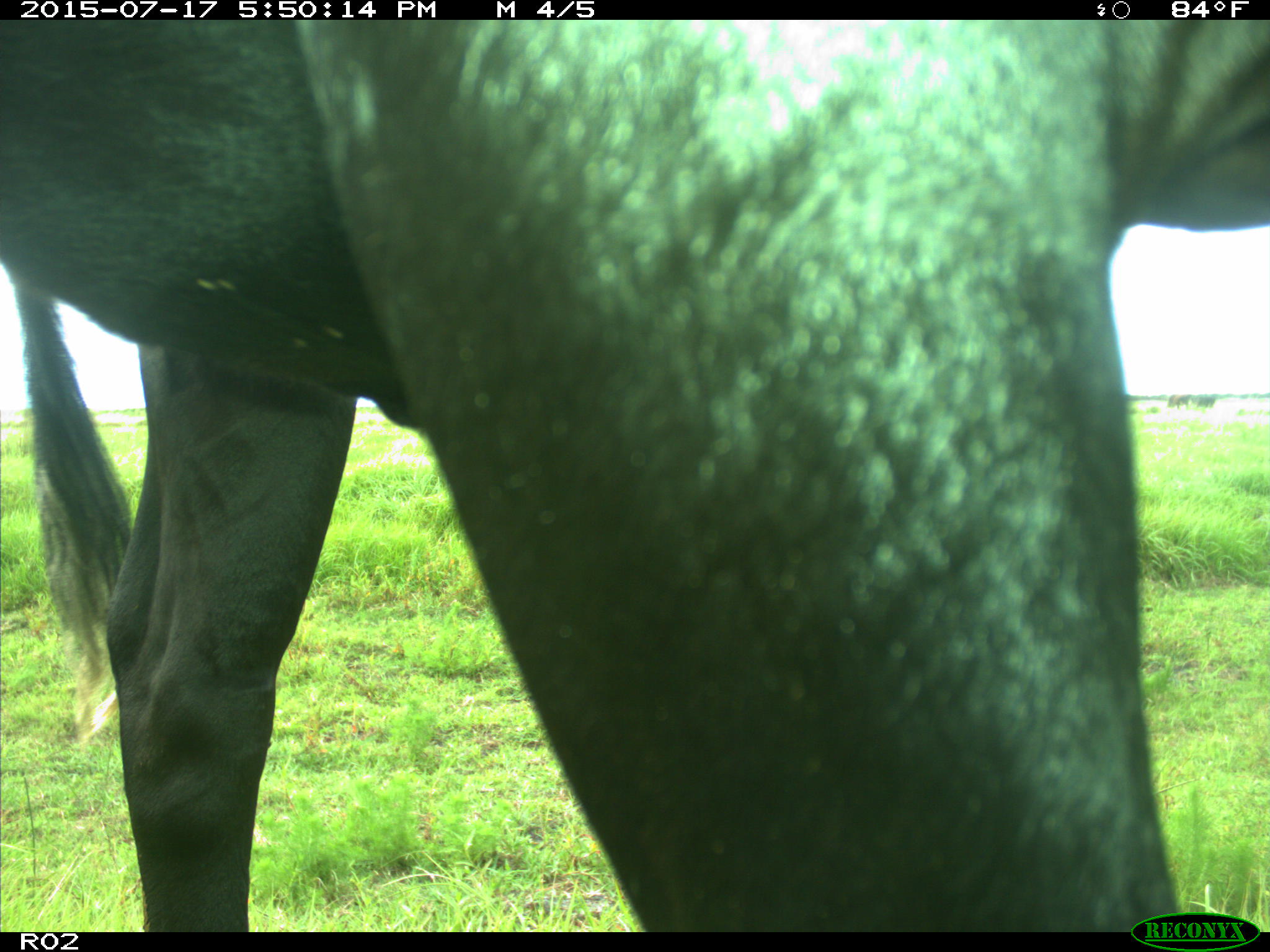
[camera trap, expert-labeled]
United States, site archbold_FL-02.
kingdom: Animalia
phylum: Chordata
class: Mammalia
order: Artiodactyla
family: Bovidae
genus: Bos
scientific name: Bos taurus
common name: domestic cow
Bos taurus (domestic cow).